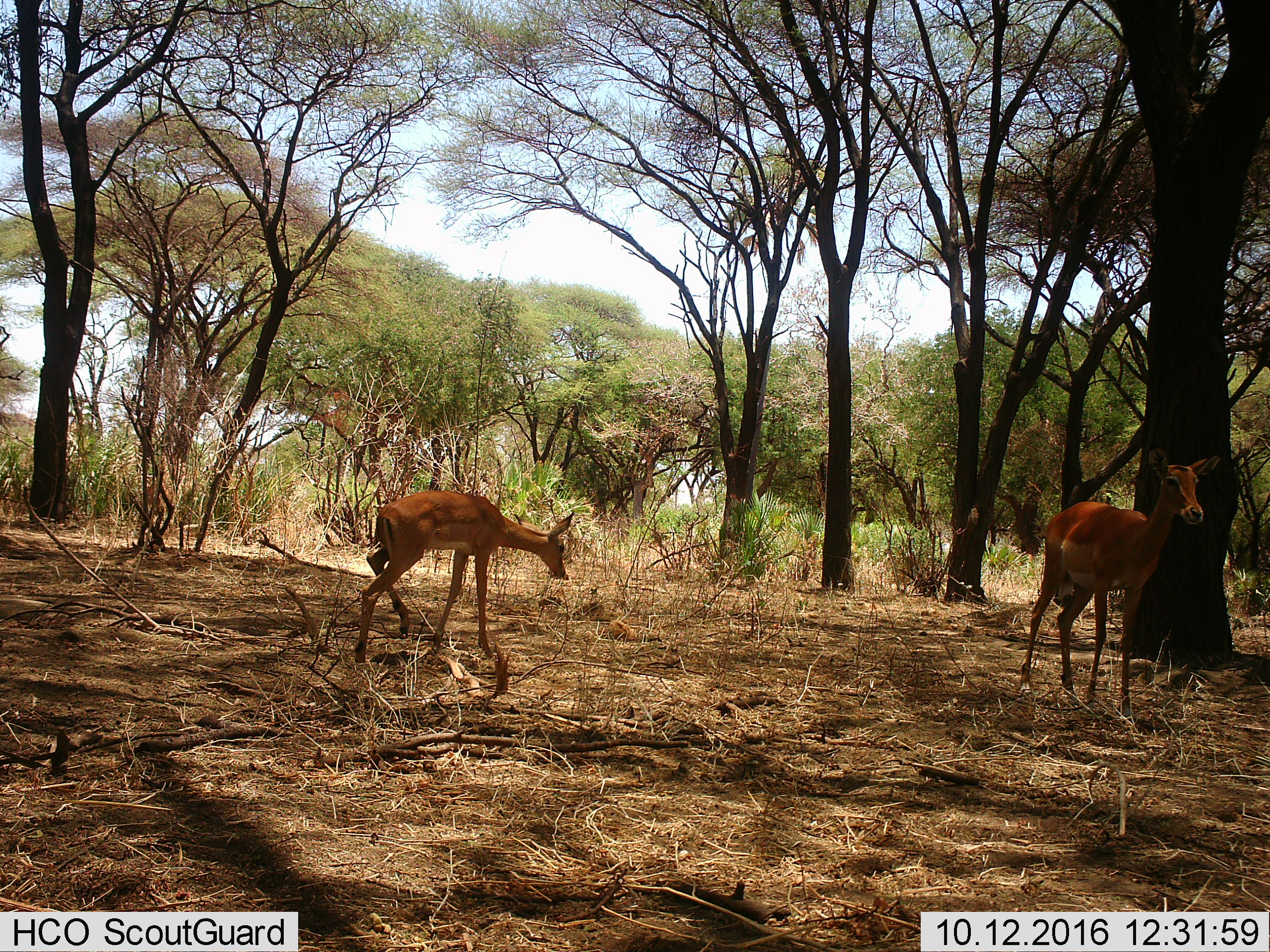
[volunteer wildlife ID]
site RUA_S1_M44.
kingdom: Animalia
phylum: Chordata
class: Mammalia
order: Artiodactyla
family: Bovidae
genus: Aepyceros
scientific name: Aepyceros melampus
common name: impala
Impala (Aepyceros melampus), count 2. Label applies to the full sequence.